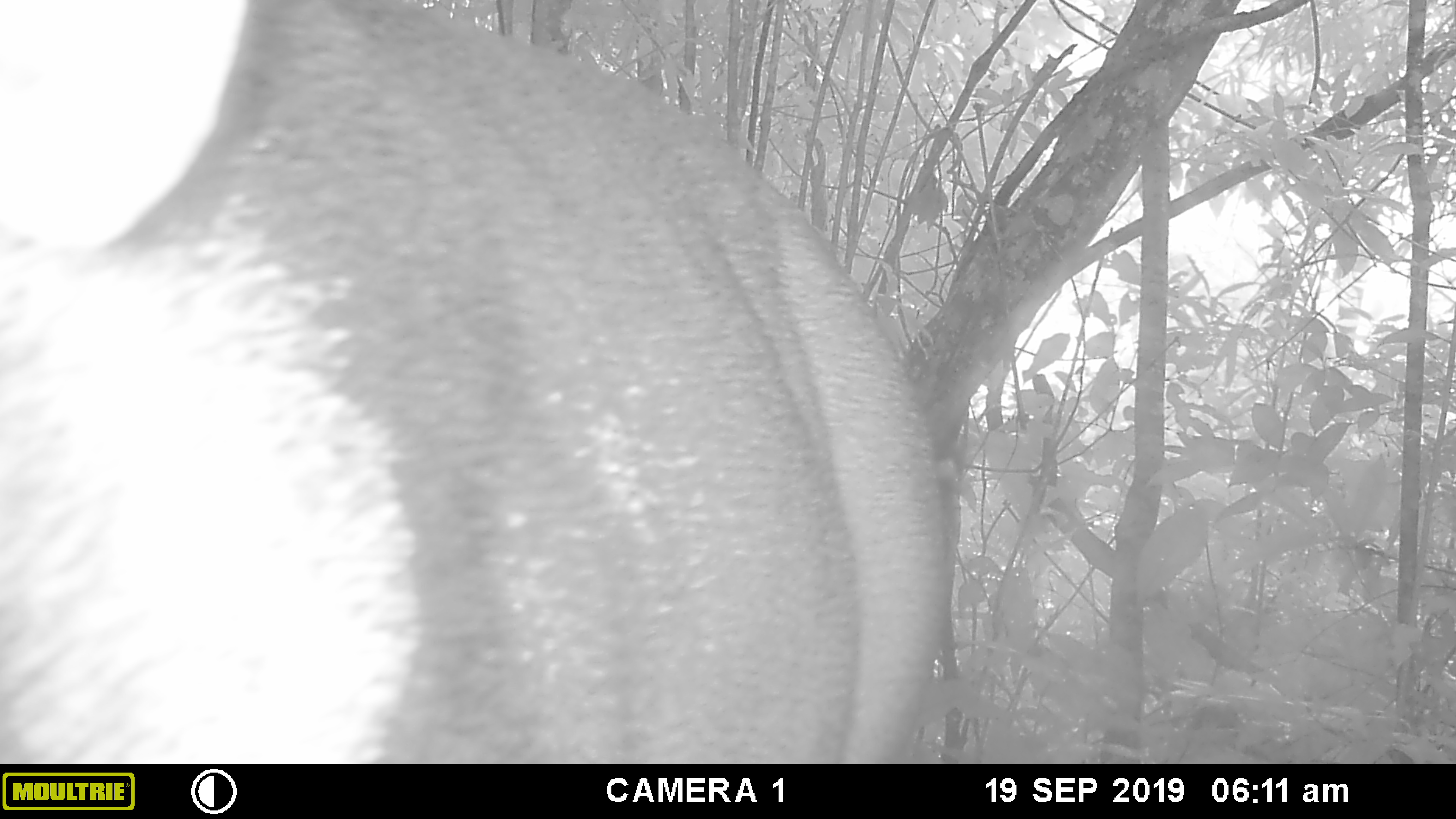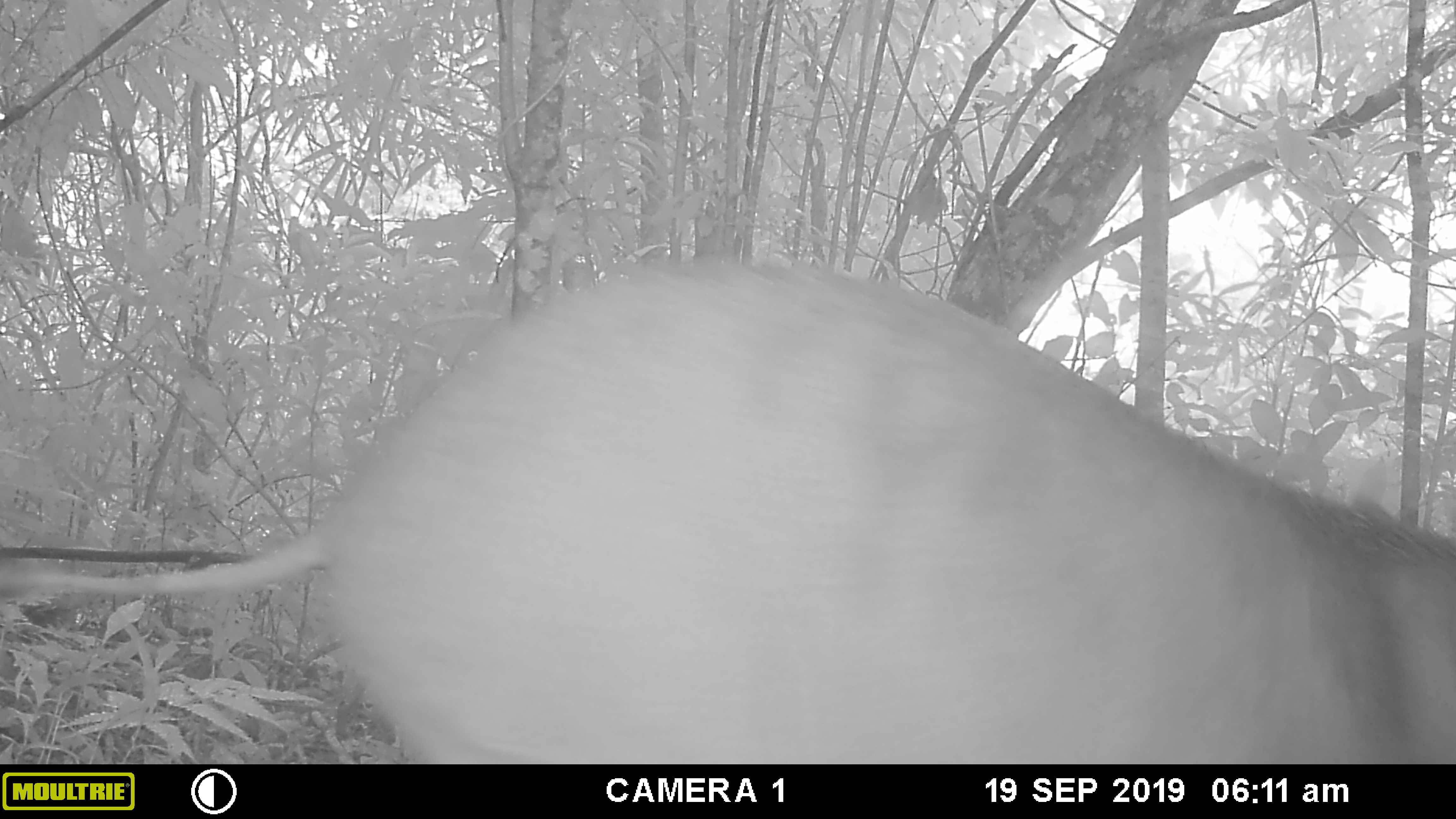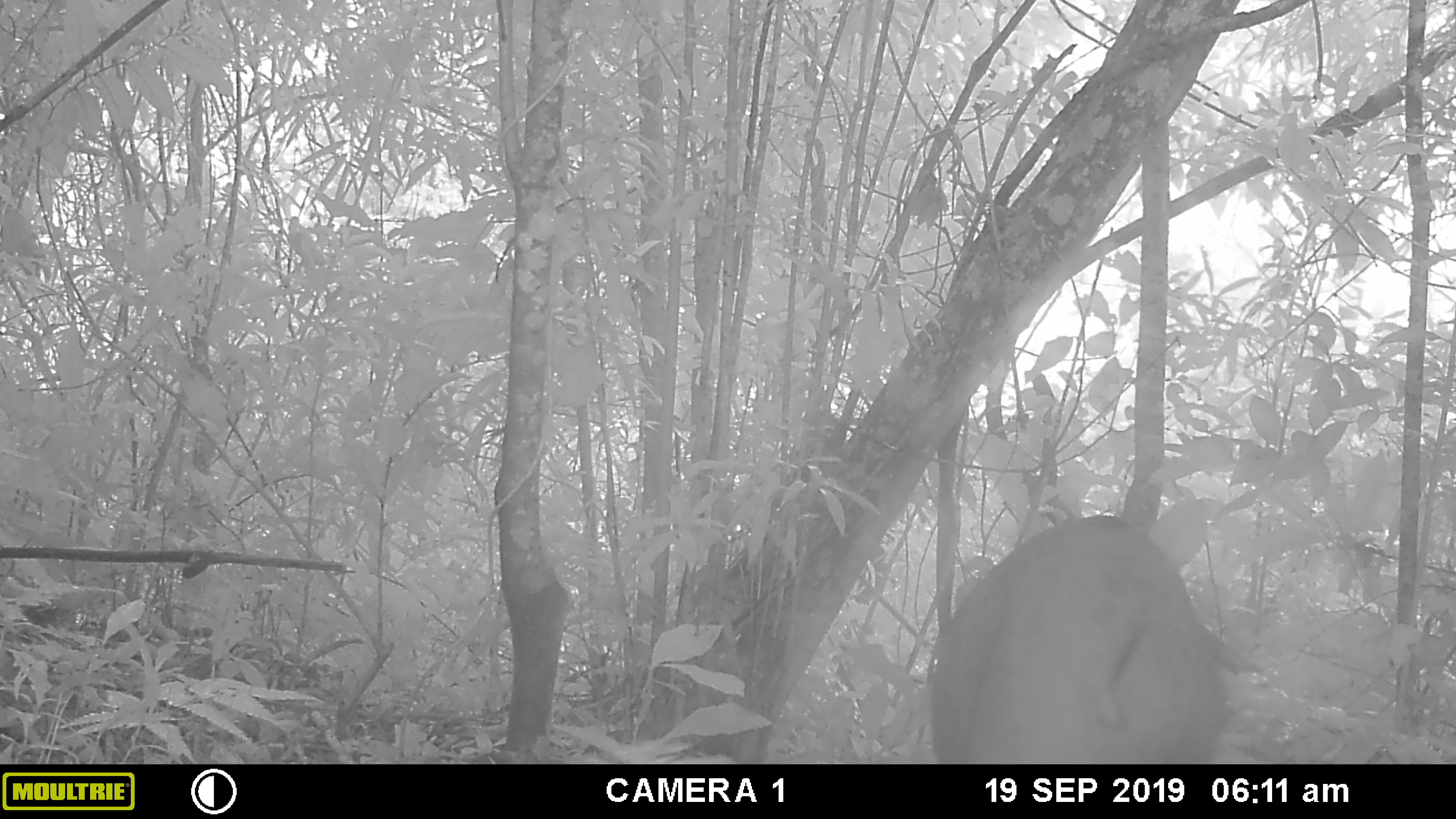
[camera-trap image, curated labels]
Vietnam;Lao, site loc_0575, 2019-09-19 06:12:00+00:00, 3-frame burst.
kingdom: Animalia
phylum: Chordata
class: Mammalia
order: Artiodactyla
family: Suidae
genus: Sus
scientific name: Sus scrofa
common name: eurasian wild pig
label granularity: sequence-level